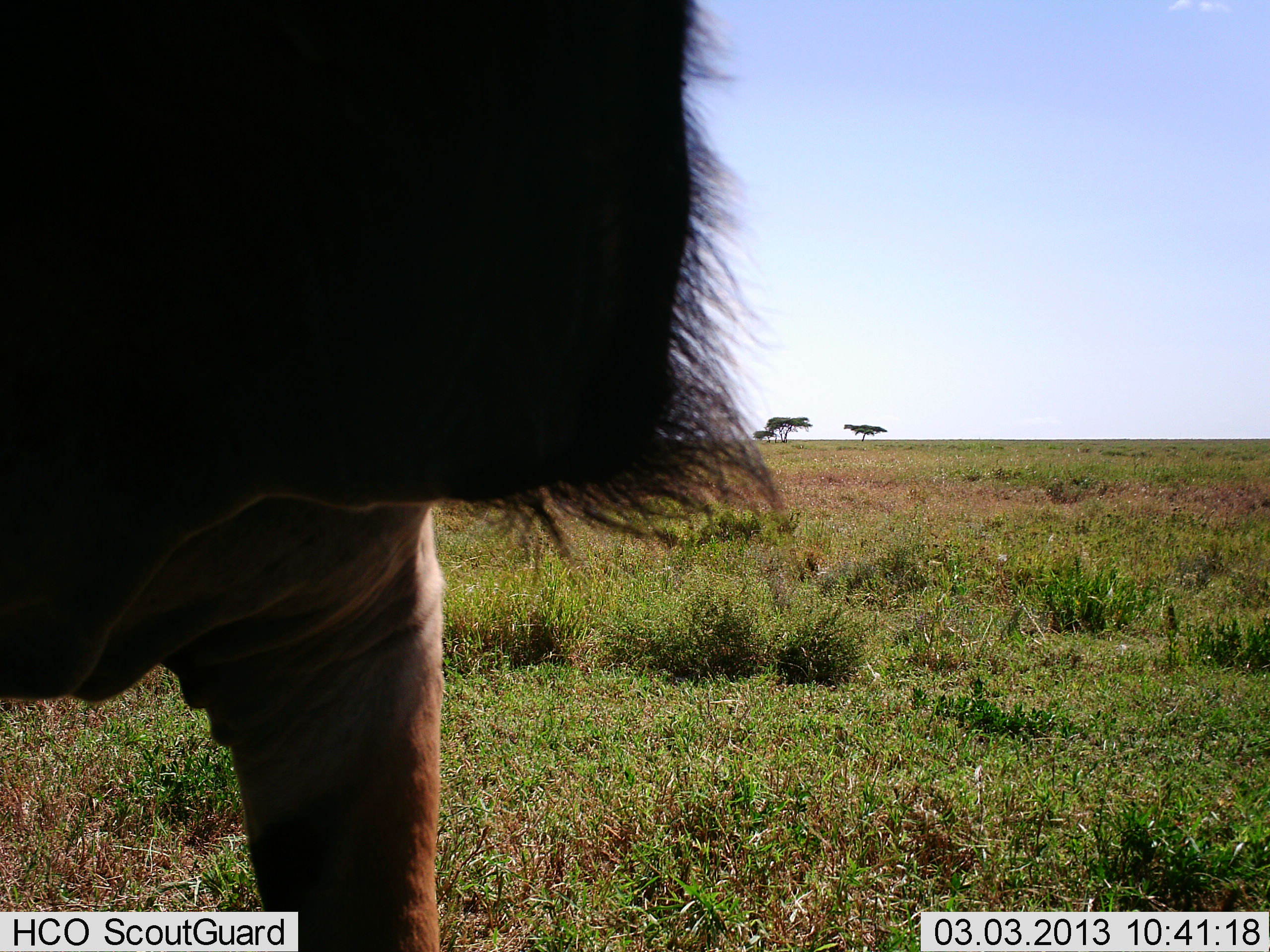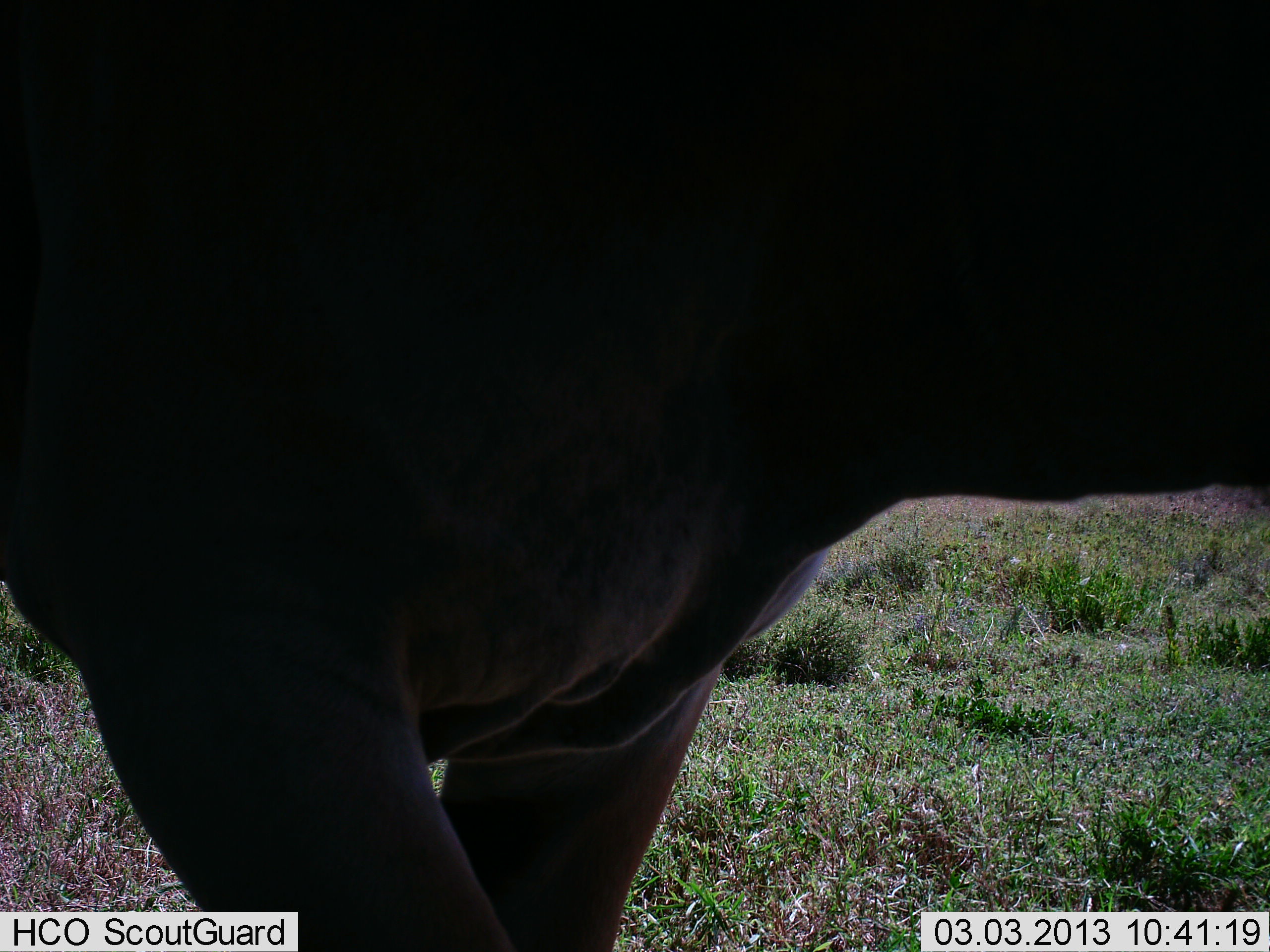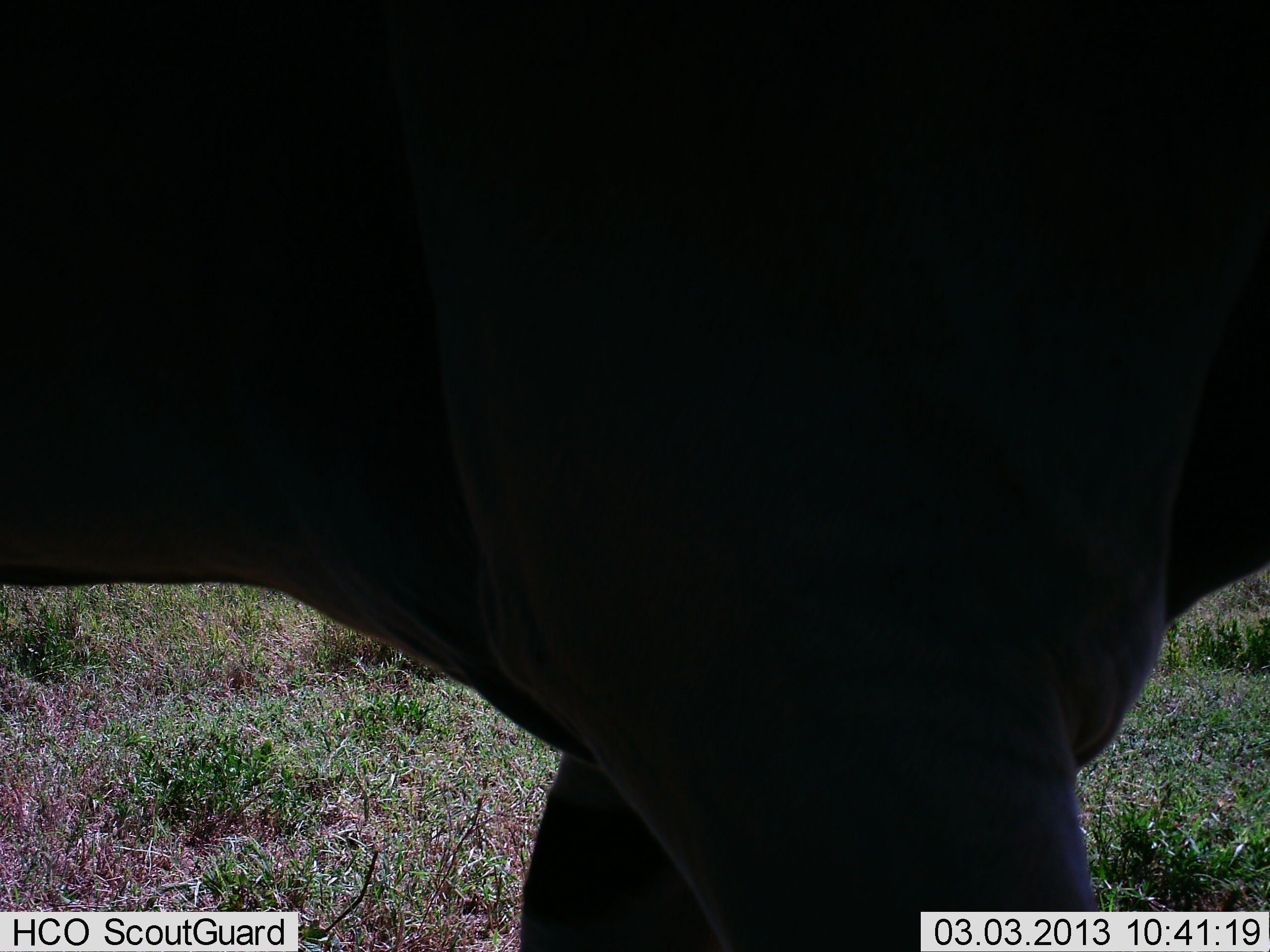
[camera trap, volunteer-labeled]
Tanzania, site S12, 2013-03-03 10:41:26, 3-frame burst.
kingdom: Animalia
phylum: Chordata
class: Mammalia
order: Artiodactyla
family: Bovidae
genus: Connochaetes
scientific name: Connochaetes taurinus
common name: blue wildebeest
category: wildebeest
Wildebeest (blue wildebeest) (Connochaetes taurinus), count 1. Behavior (volunteer vote fractions): standing 18%, resting 0%, moving 82%, interacting 0%. Young present (vote fraction): 0%. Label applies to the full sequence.